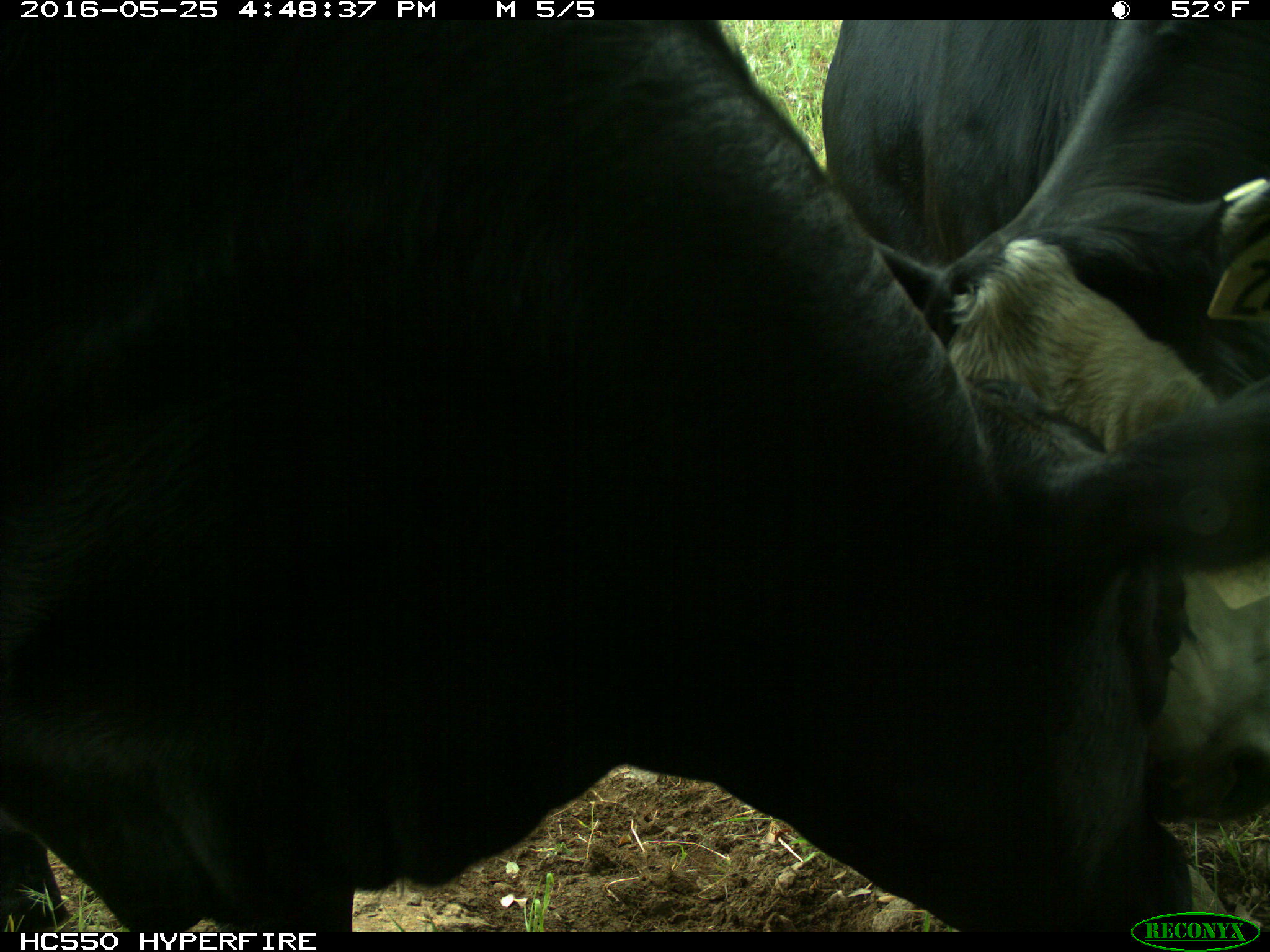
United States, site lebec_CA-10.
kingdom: Animalia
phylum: Chordata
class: Mammalia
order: Artiodactyla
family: Bovidae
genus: Bos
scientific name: Bos taurus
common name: domestic cow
Bos taurus (domestic cow).